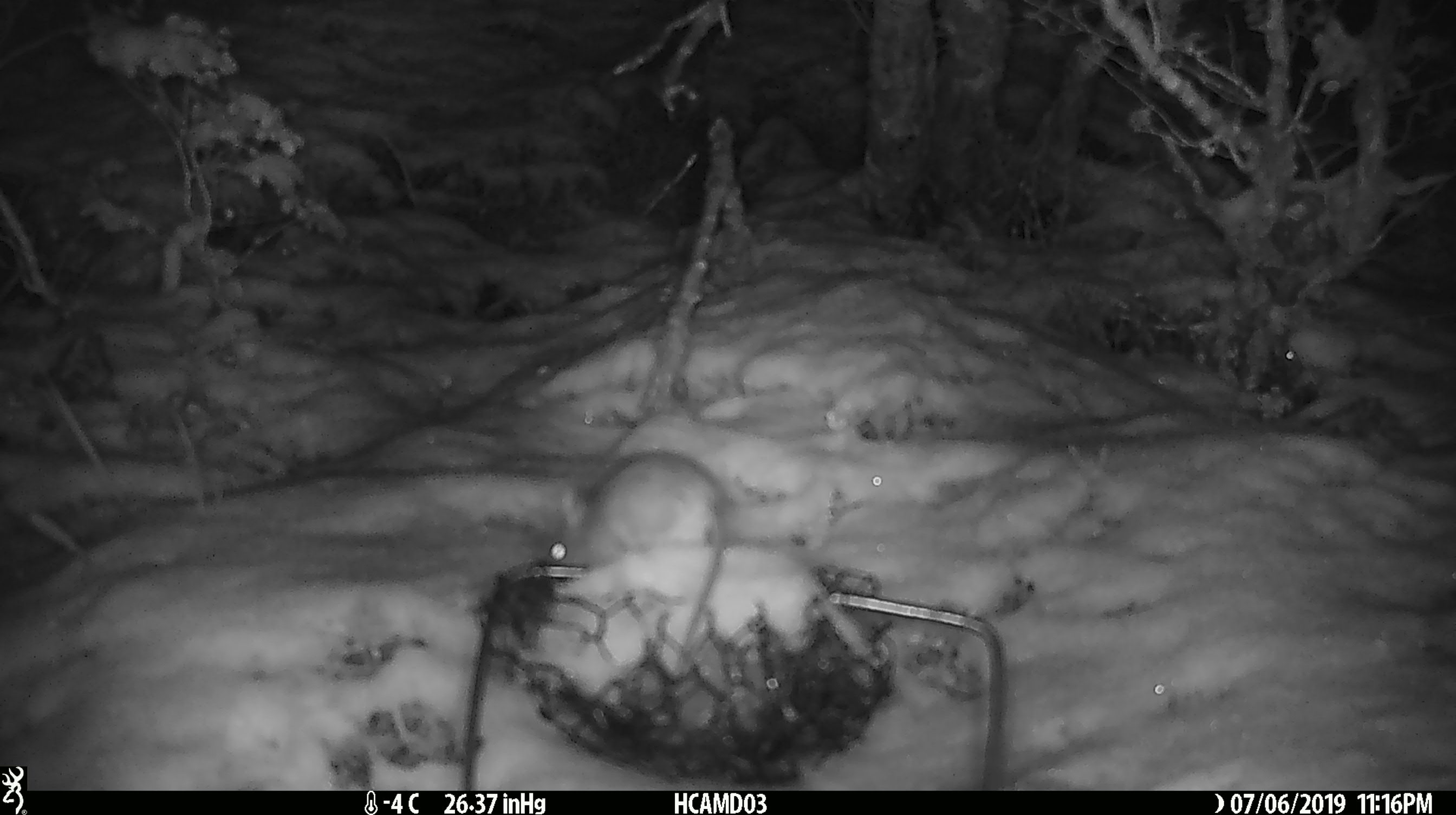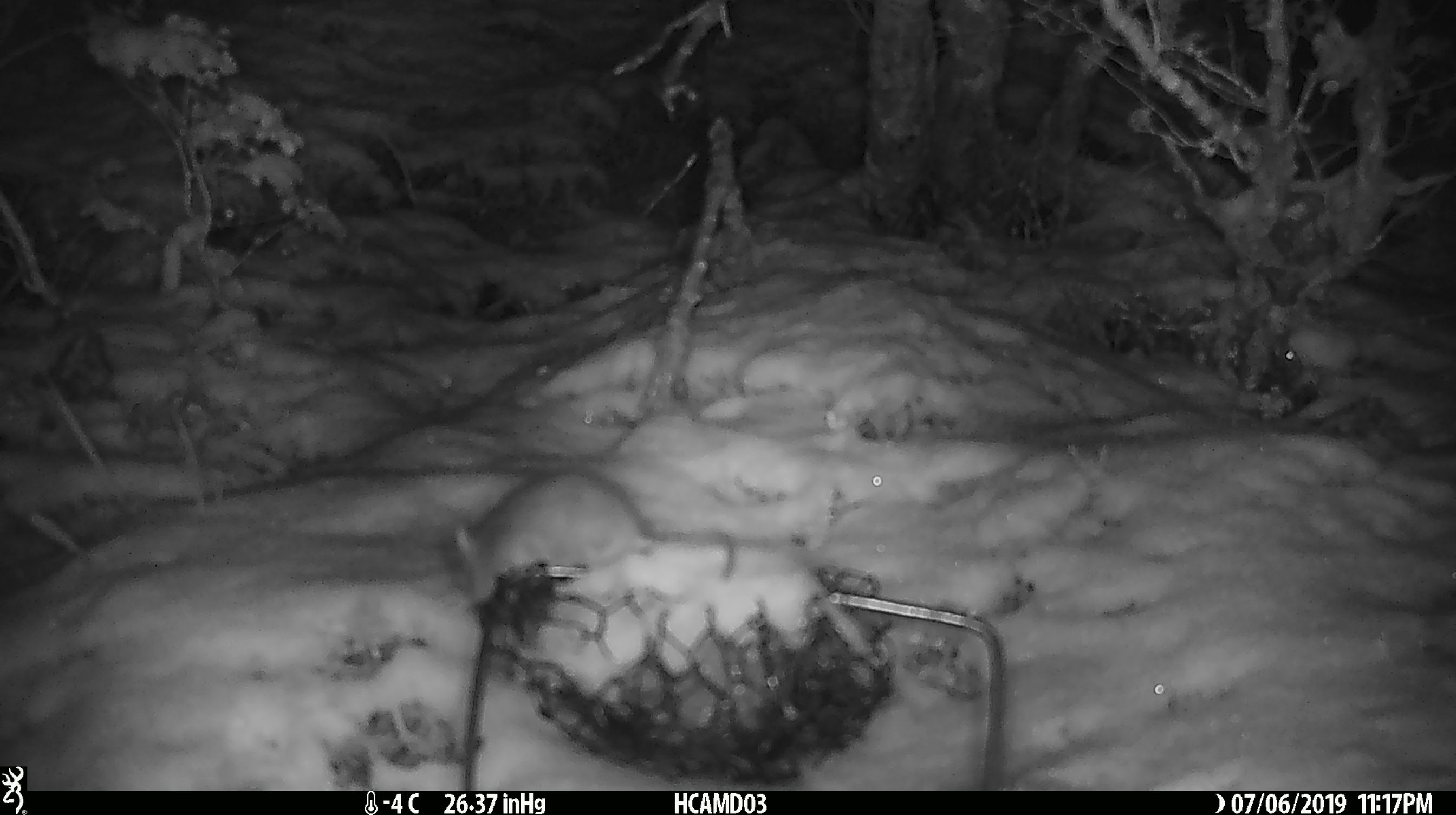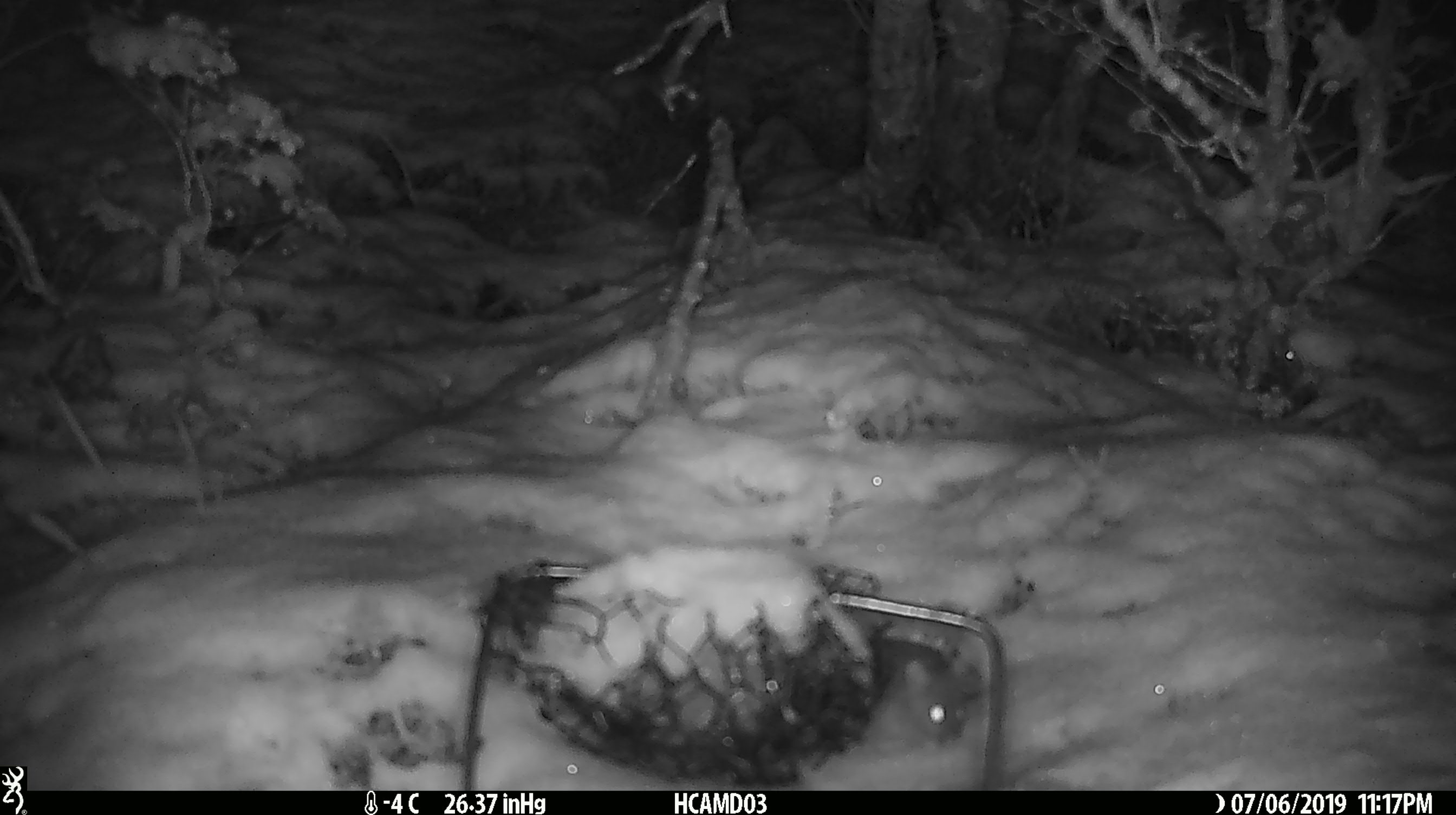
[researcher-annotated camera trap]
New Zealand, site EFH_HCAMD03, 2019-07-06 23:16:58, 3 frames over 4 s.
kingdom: Animalia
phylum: Chordata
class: Mammalia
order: Rodentia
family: Muridae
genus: Mus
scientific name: Mus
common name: mouse